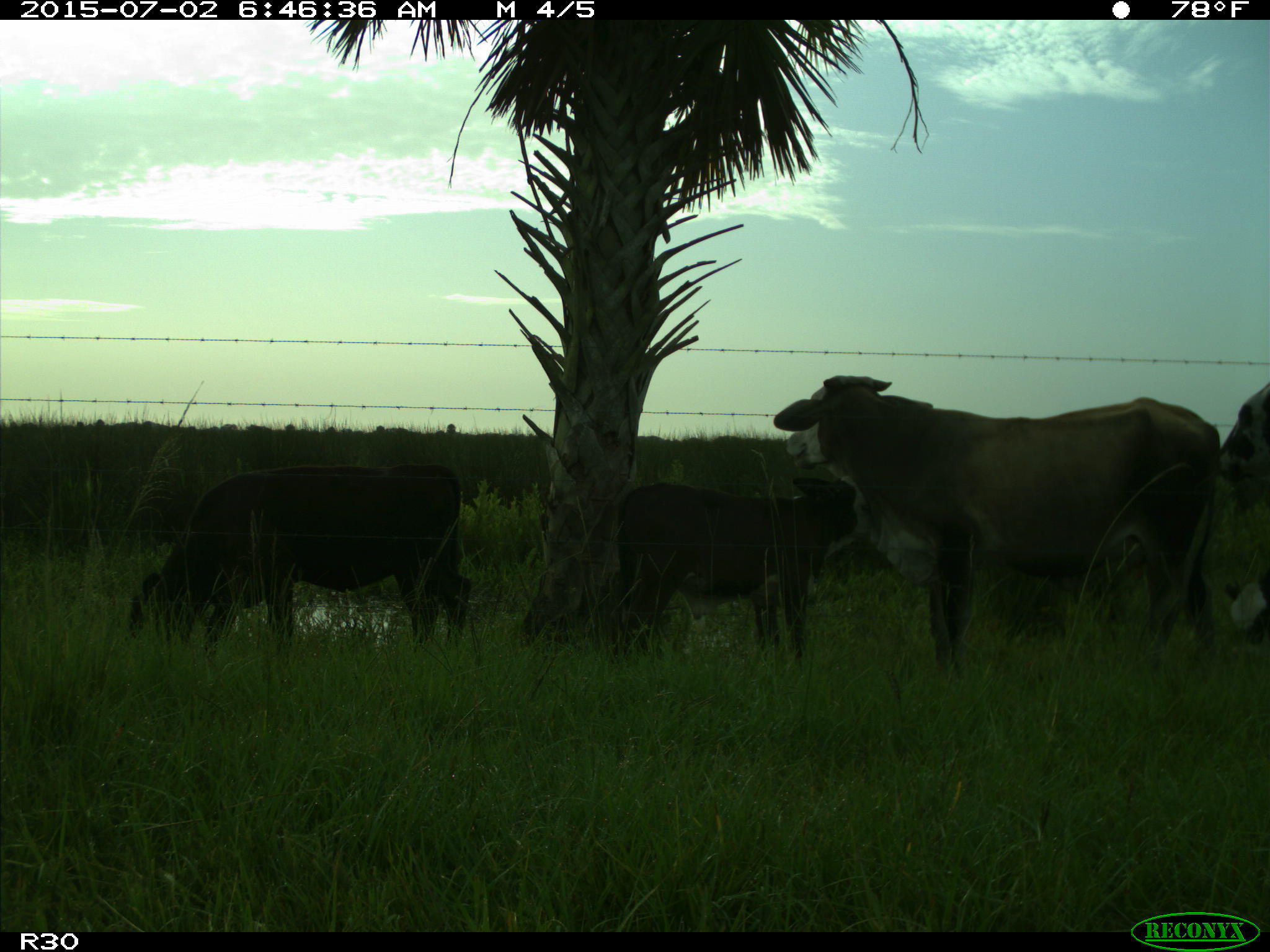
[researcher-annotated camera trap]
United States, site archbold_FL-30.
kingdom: Animalia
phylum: Chordata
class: Mammalia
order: Artiodactyla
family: Bovidae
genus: Bos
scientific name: Bos taurus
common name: domestic cow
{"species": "Bos taurus (domestic cow)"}